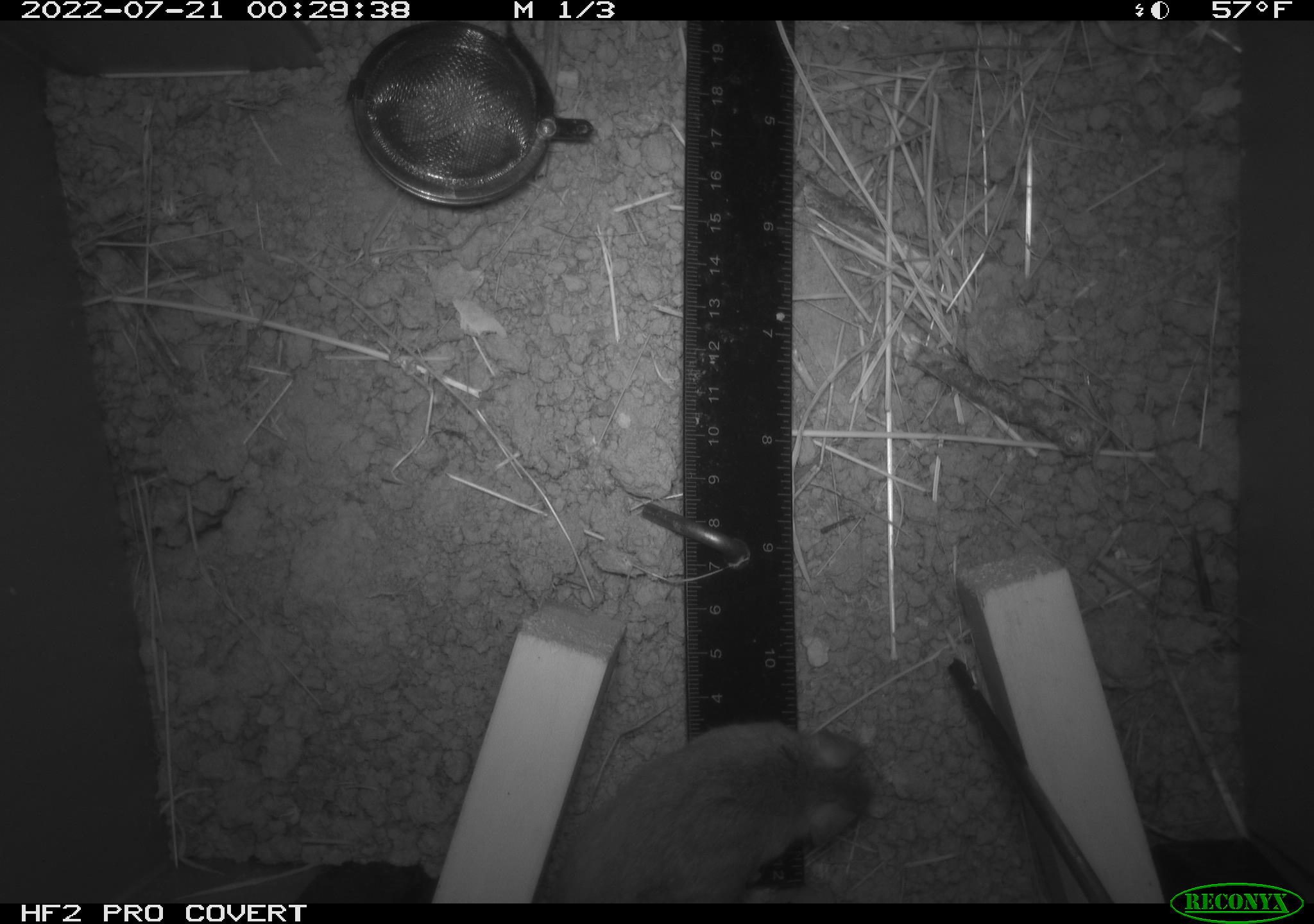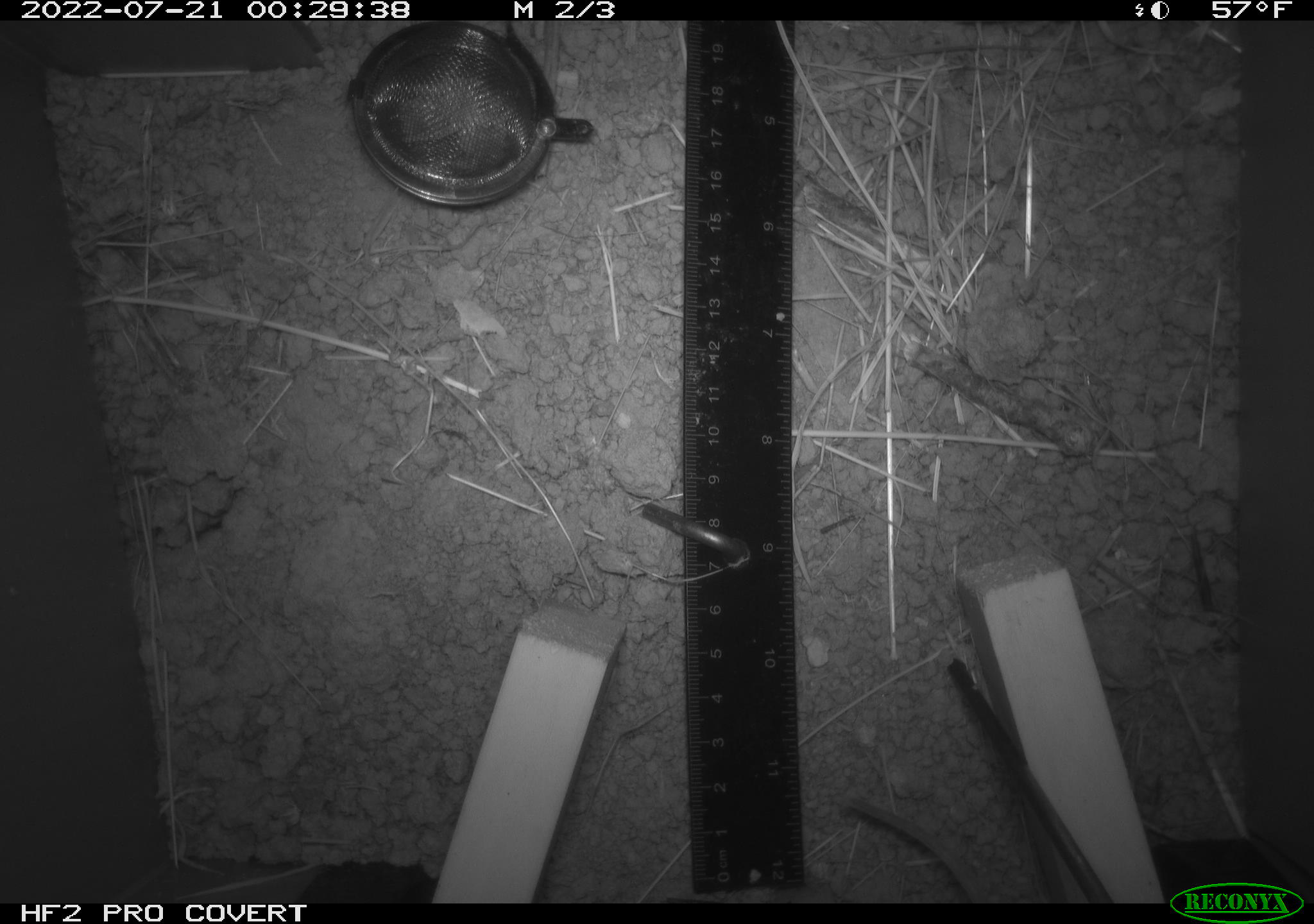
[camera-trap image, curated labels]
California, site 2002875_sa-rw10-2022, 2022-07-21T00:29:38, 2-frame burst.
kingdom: Animalia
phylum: Chordata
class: Mammalia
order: Rodentia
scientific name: Rodentia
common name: mouse species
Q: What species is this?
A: Mouse species (Rodentia).